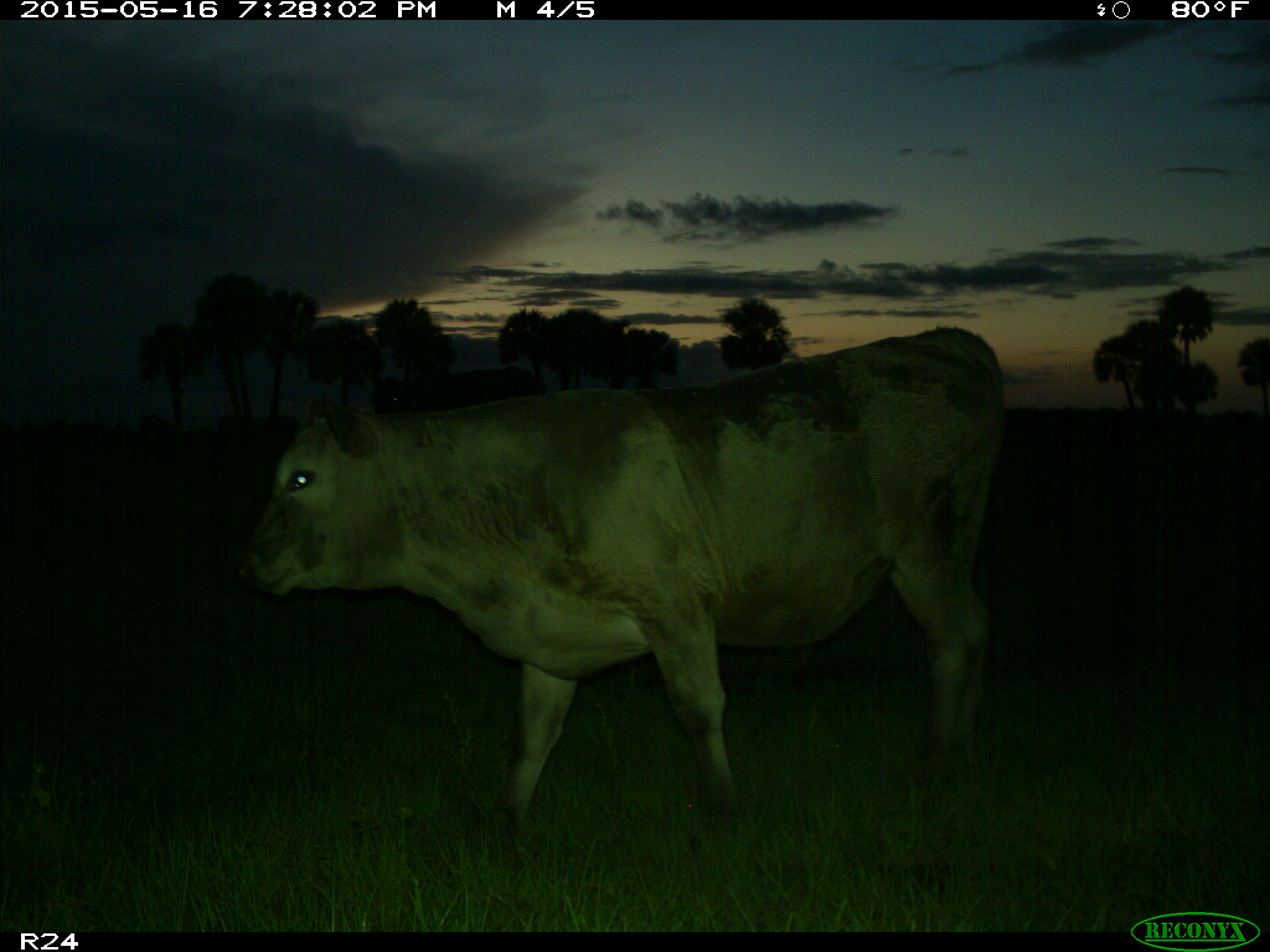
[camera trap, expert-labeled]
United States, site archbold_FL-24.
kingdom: Animalia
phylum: Chordata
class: Mammalia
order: Artiodactyla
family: Bovidae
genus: Bos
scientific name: Bos taurus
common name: domestic cow